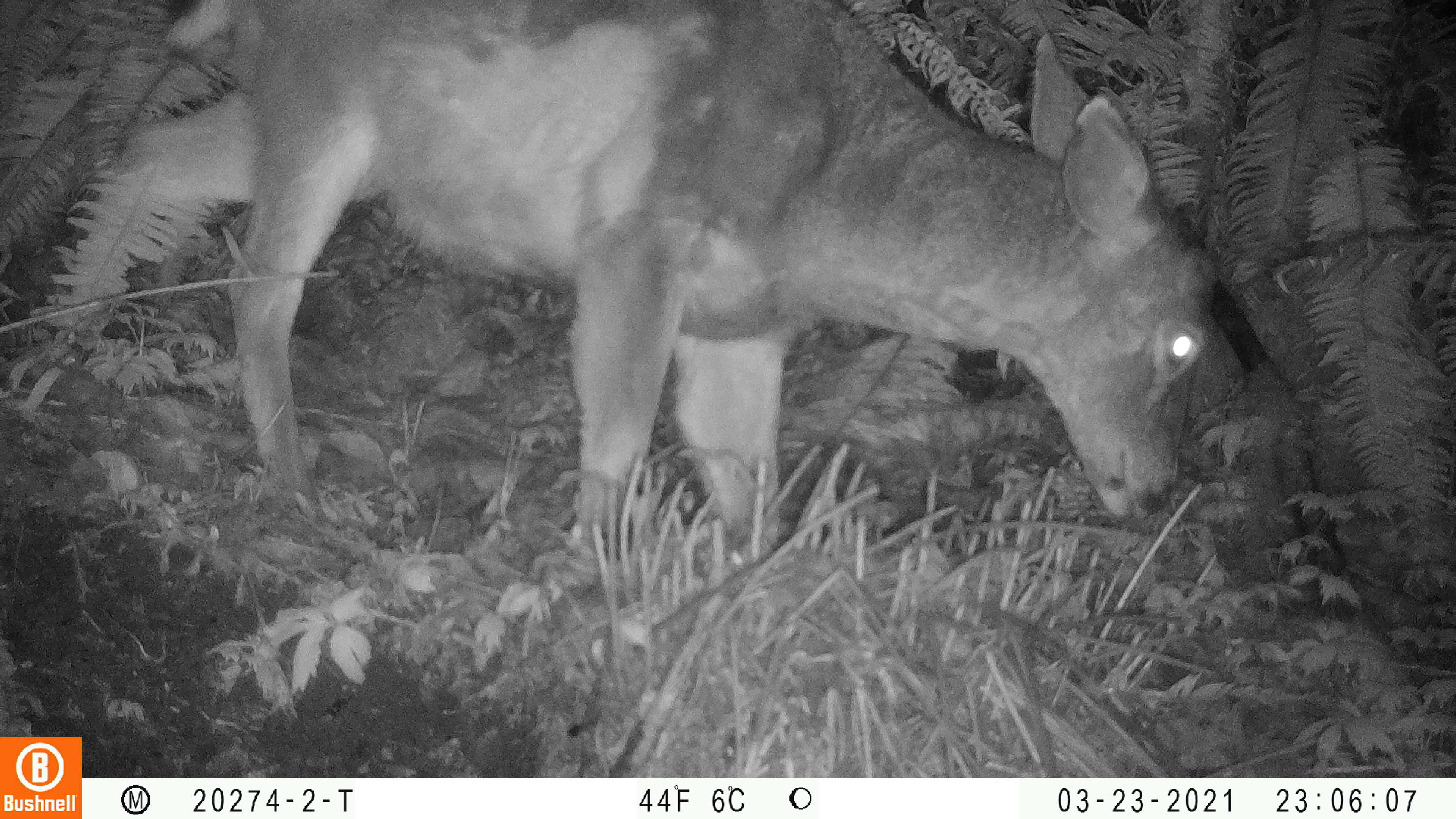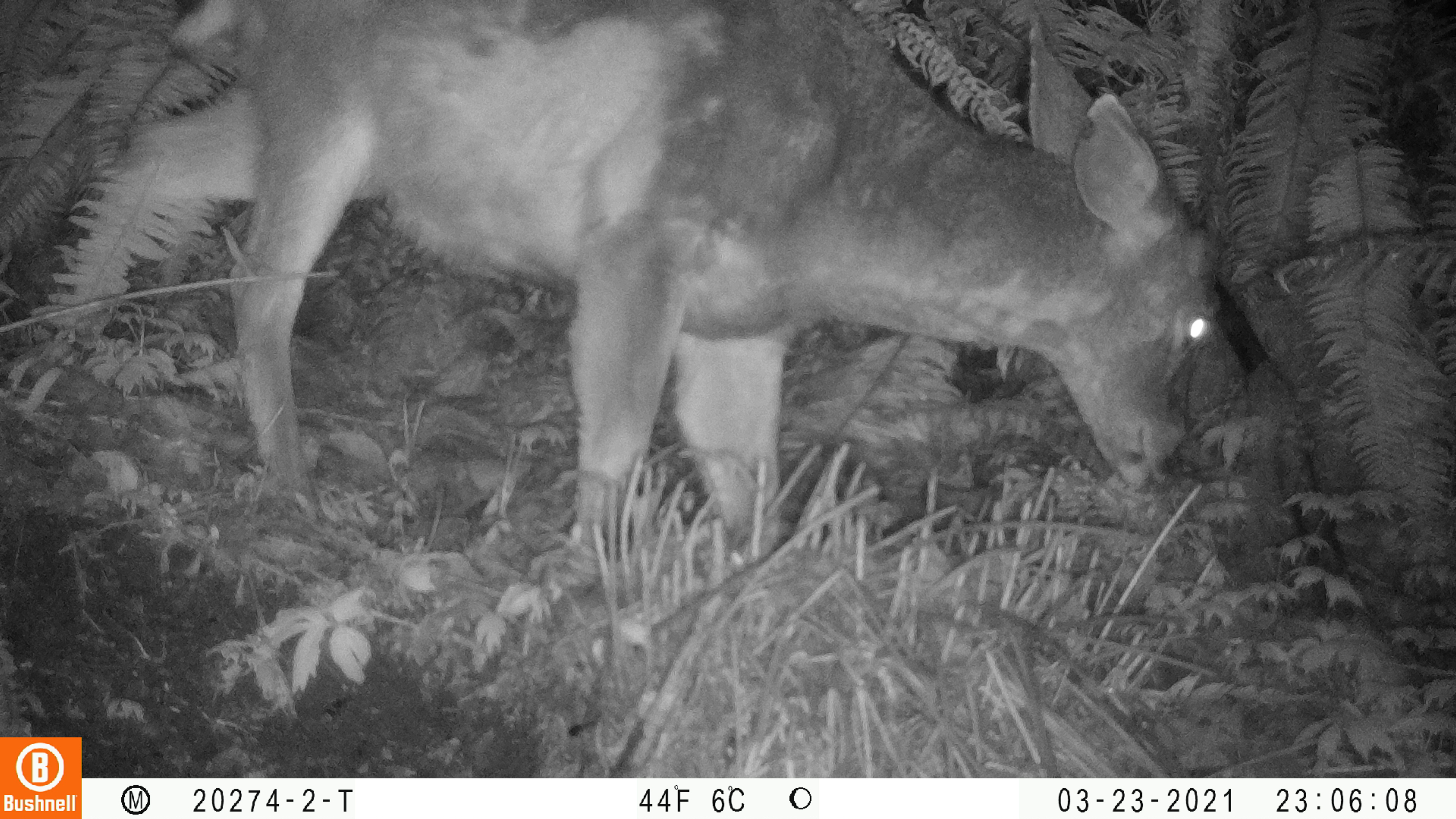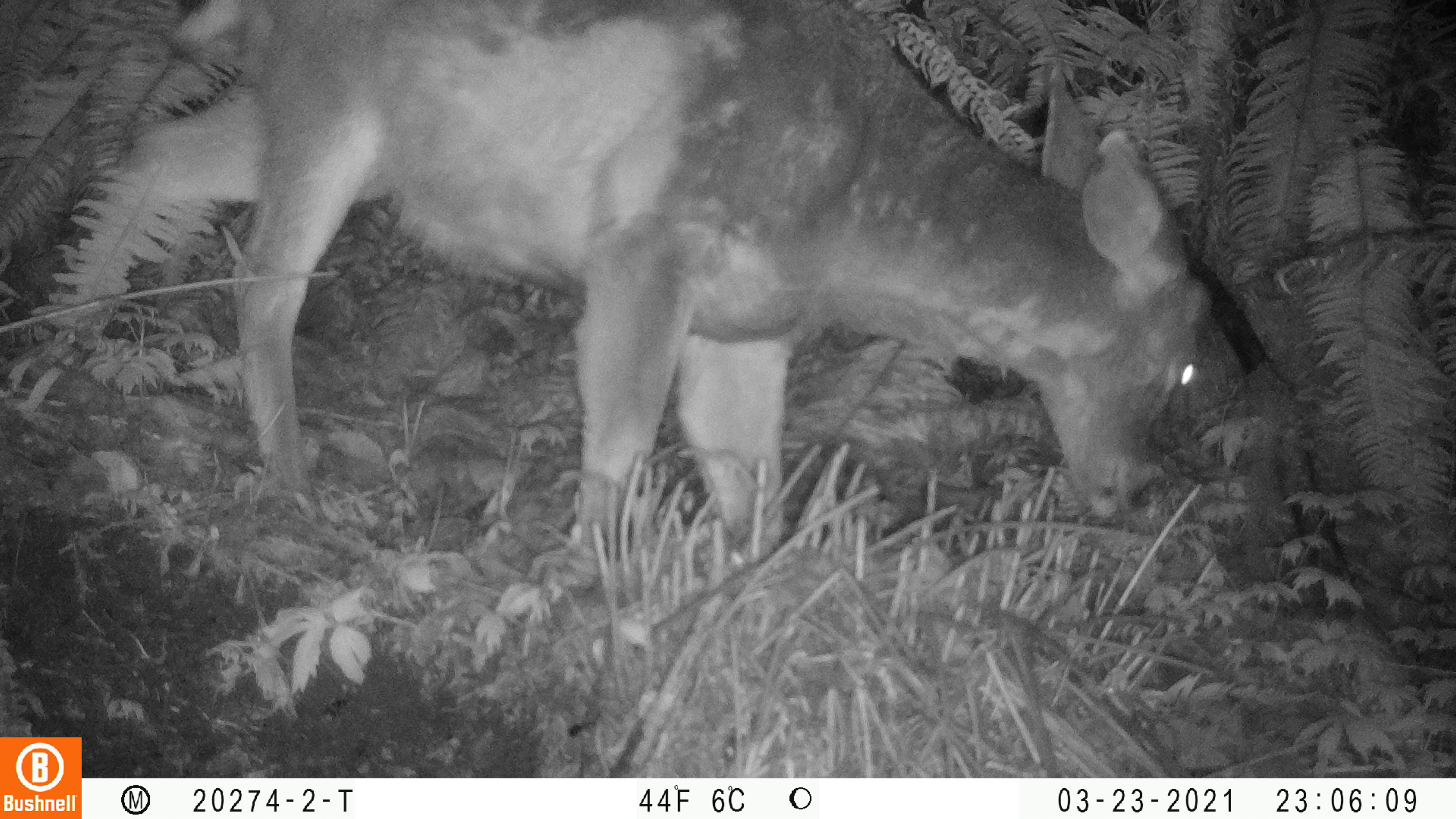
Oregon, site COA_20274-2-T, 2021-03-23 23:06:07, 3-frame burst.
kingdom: Animalia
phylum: Chordata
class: Mammalia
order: Artiodactyla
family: Cervidae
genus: Odocoileus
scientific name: Odocoileus hemionus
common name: black-tailed deer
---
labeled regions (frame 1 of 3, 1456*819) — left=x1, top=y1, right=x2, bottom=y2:
black-tailed deer: left=60, top=3, right=1232, bottom=568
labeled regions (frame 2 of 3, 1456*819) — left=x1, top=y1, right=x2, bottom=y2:
black-tailed deer: left=71, top=4, right=1239, bottom=579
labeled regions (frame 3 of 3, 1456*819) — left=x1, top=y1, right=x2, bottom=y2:
black-tailed deer: left=59, top=4, right=1223, bottom=572